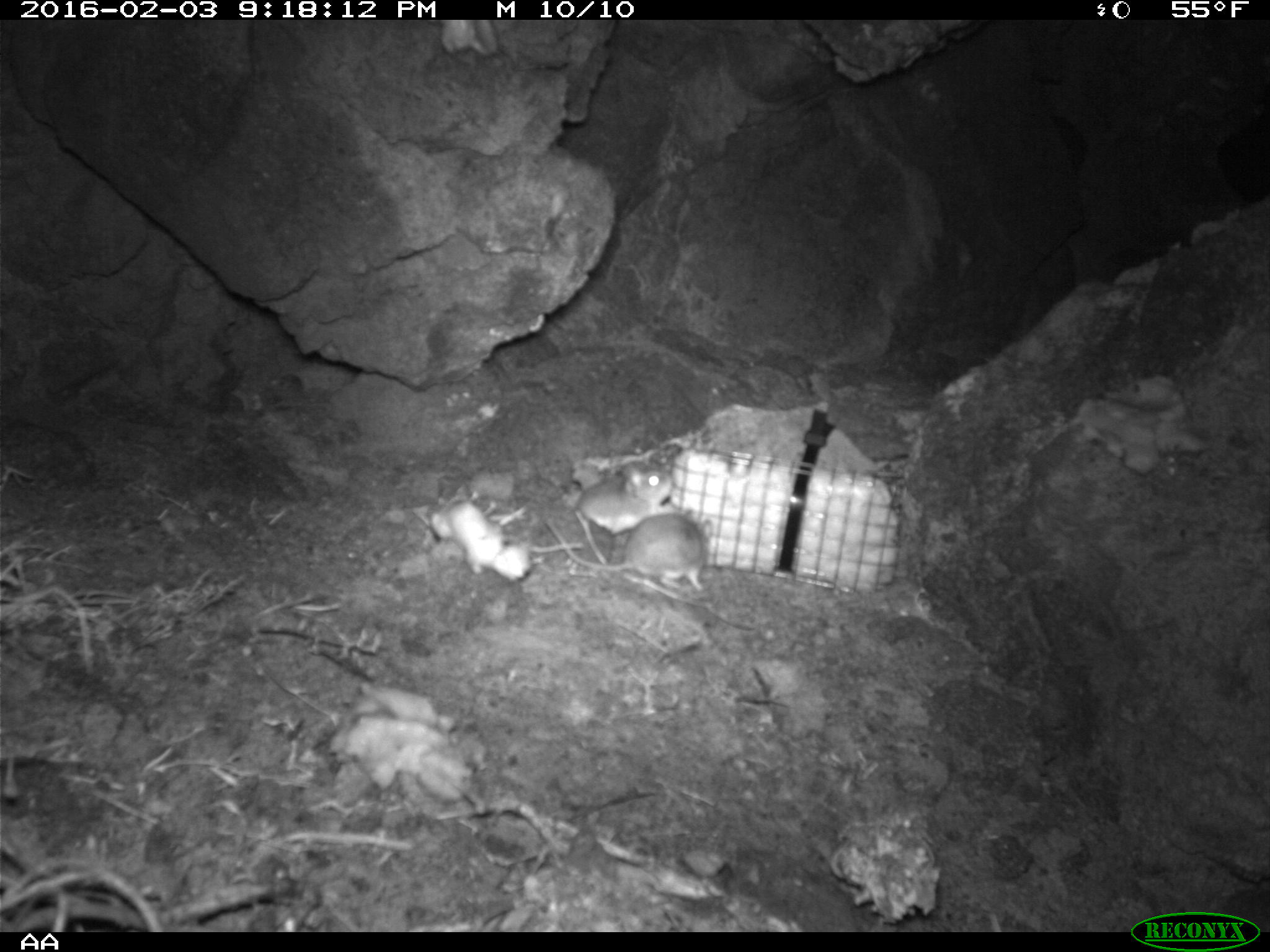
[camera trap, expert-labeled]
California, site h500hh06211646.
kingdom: Animalia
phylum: Chordata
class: Mammalia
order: Rodentia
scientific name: Rodentia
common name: rodent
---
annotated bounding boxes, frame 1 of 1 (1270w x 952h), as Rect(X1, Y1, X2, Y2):
rodent: Rect(547, 508, 713, 591); Rect(575, 461, 674, 535)